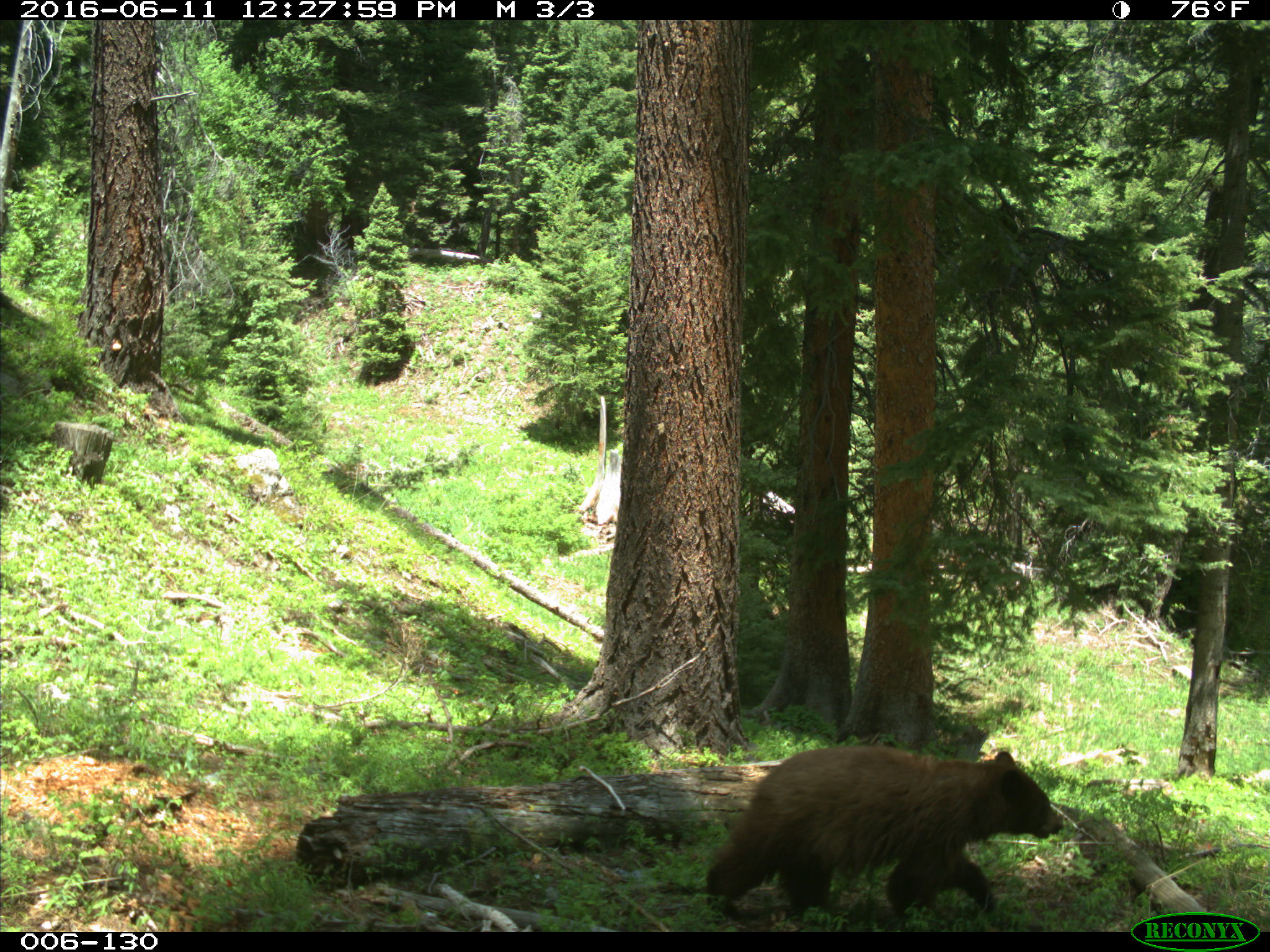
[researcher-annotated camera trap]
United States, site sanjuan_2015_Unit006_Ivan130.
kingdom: Animalia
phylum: Chordata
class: Mammalia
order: Carnivora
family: Ursidae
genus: Ursus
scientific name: Ursus americanus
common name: american black bear